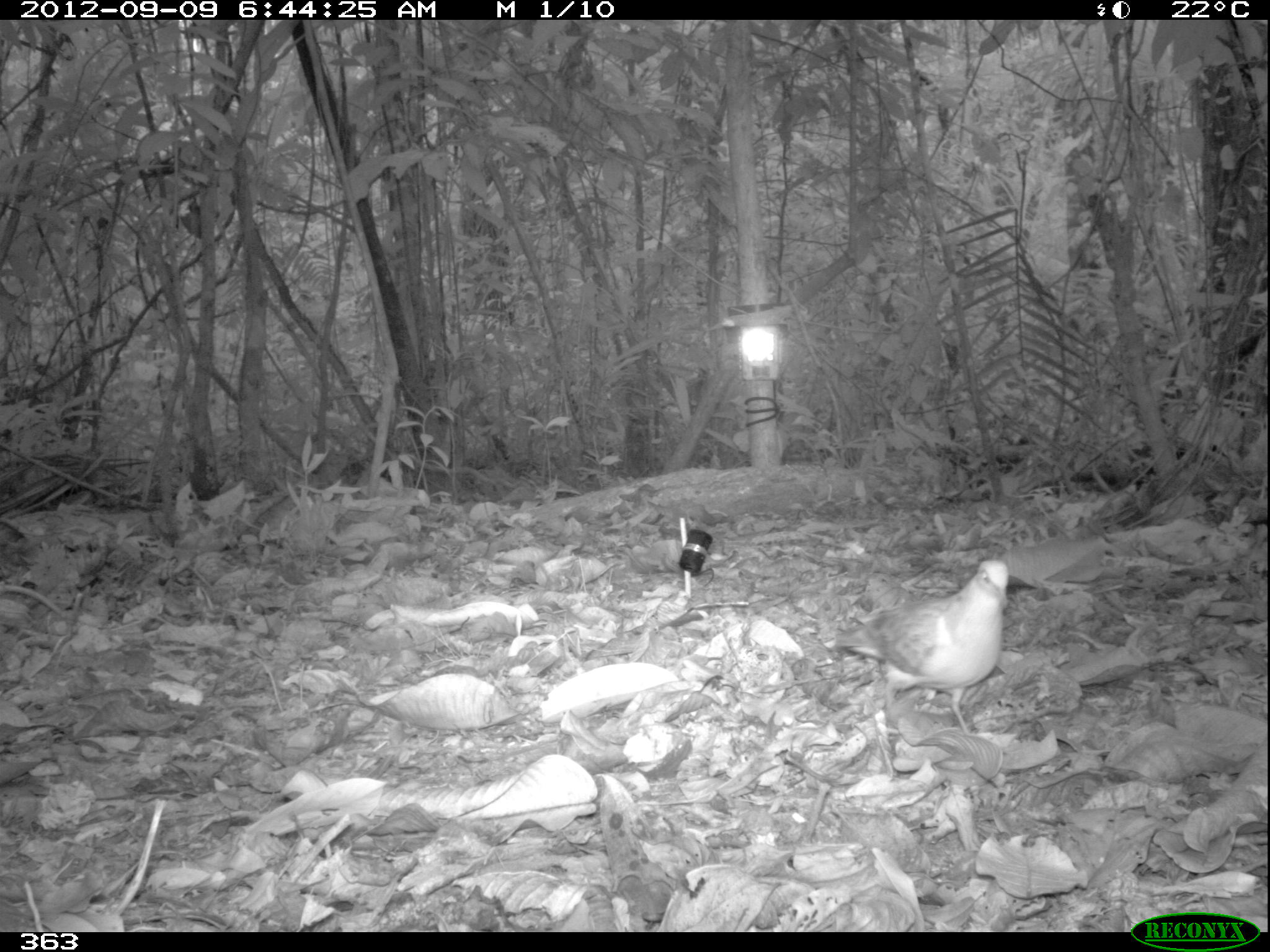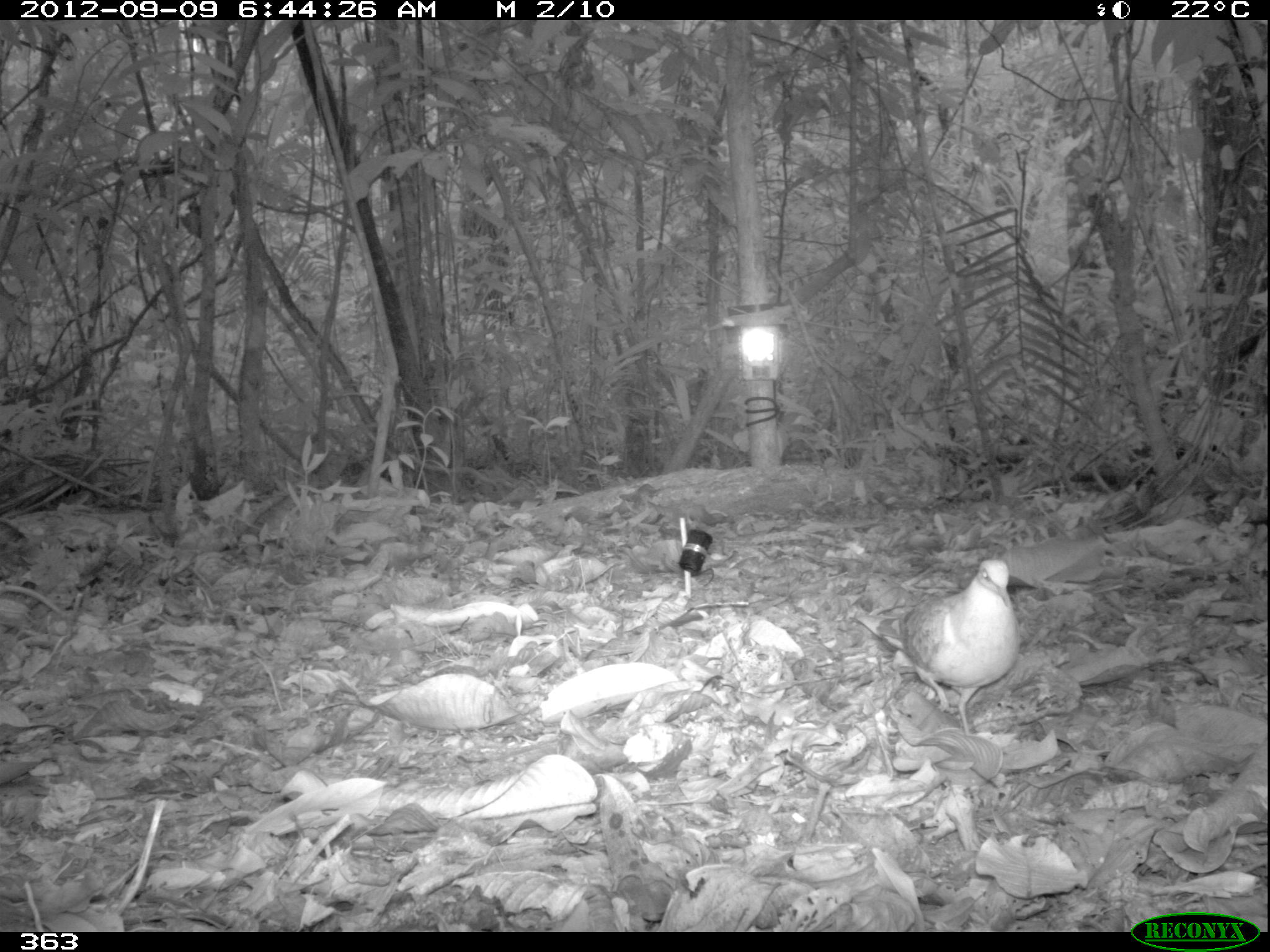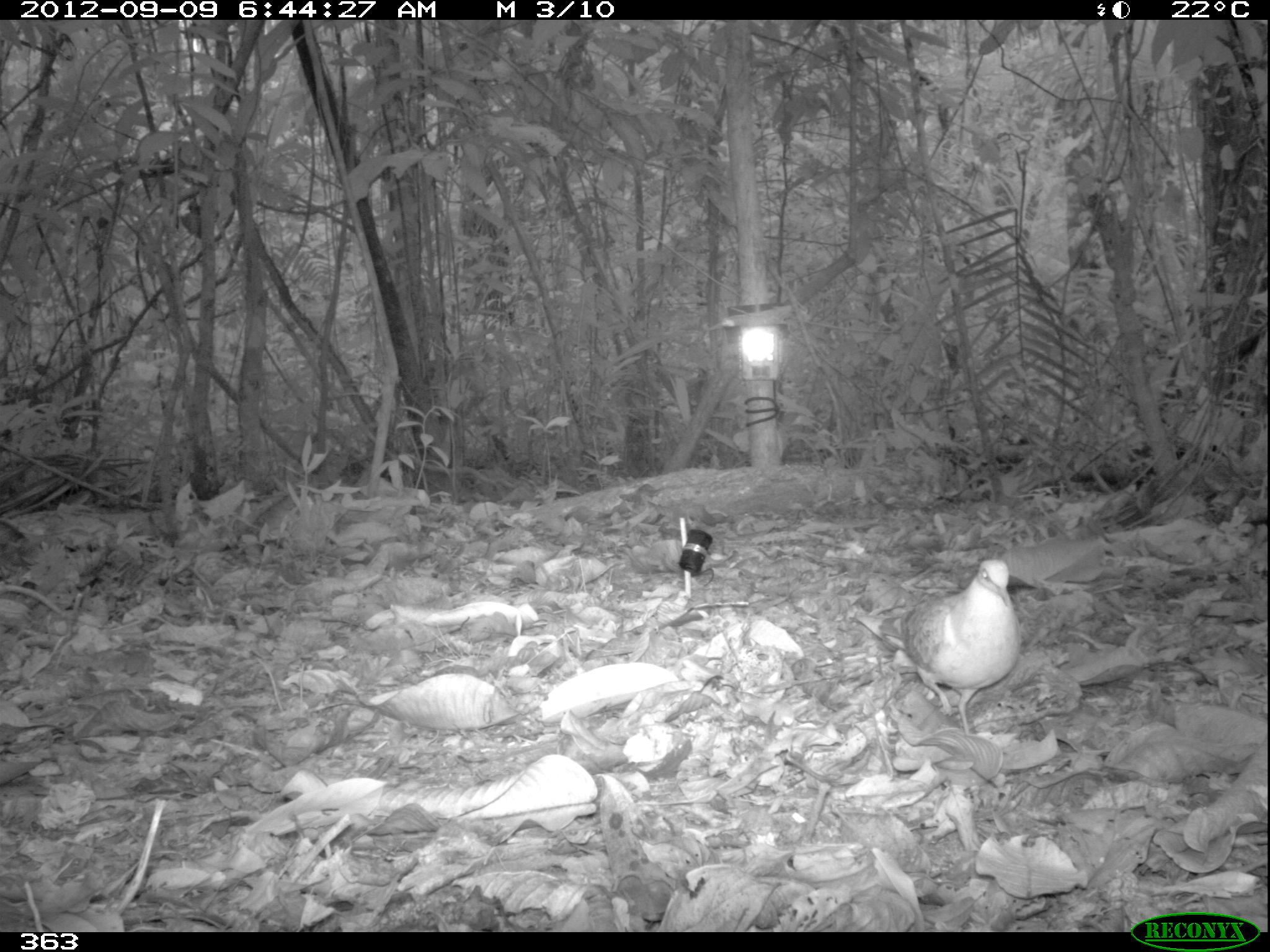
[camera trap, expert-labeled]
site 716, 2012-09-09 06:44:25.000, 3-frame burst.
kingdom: Animalia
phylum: Chordata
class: Aves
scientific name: Aves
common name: bird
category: unknown bird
Unknown bird (bird) (Aves).